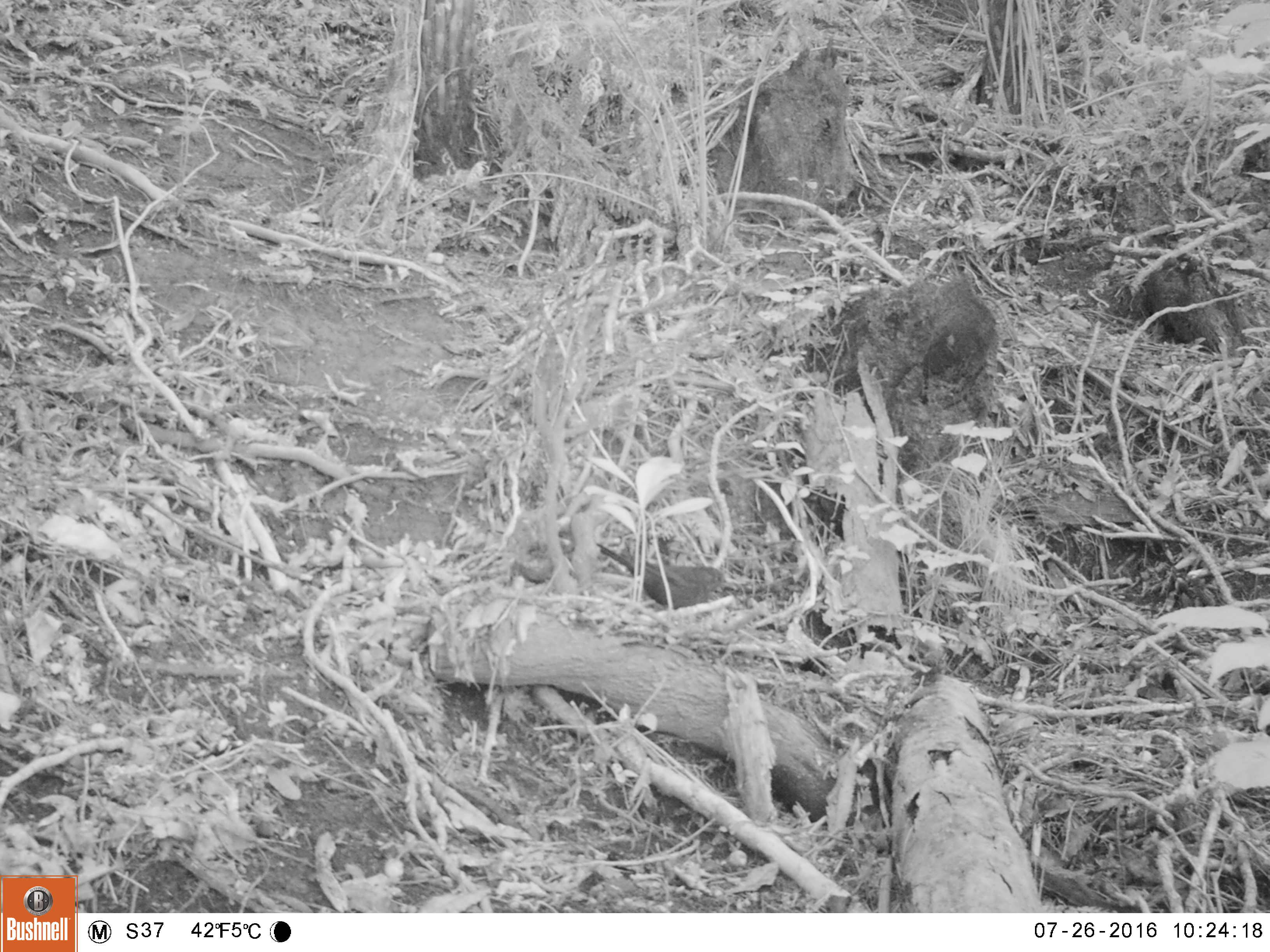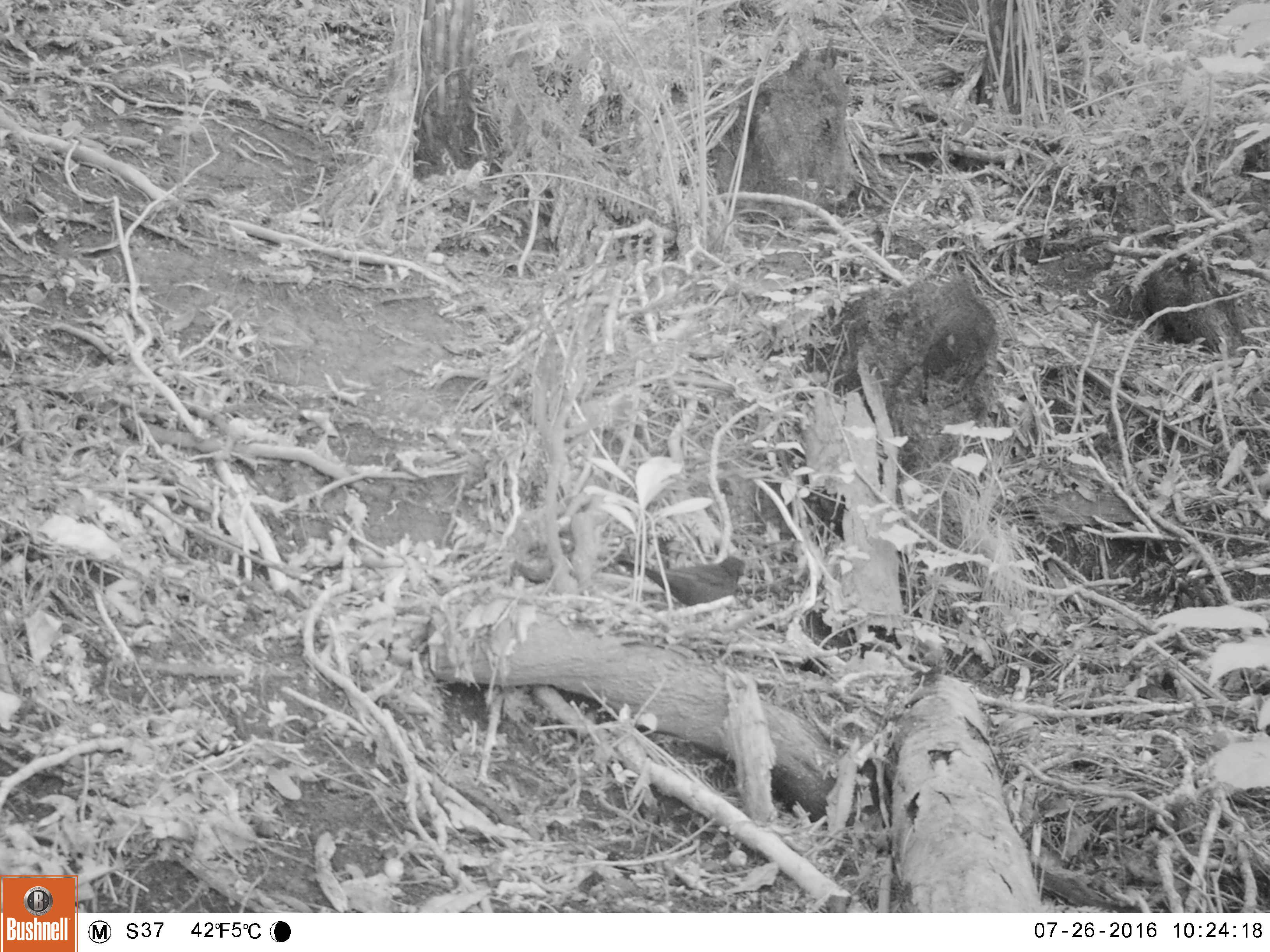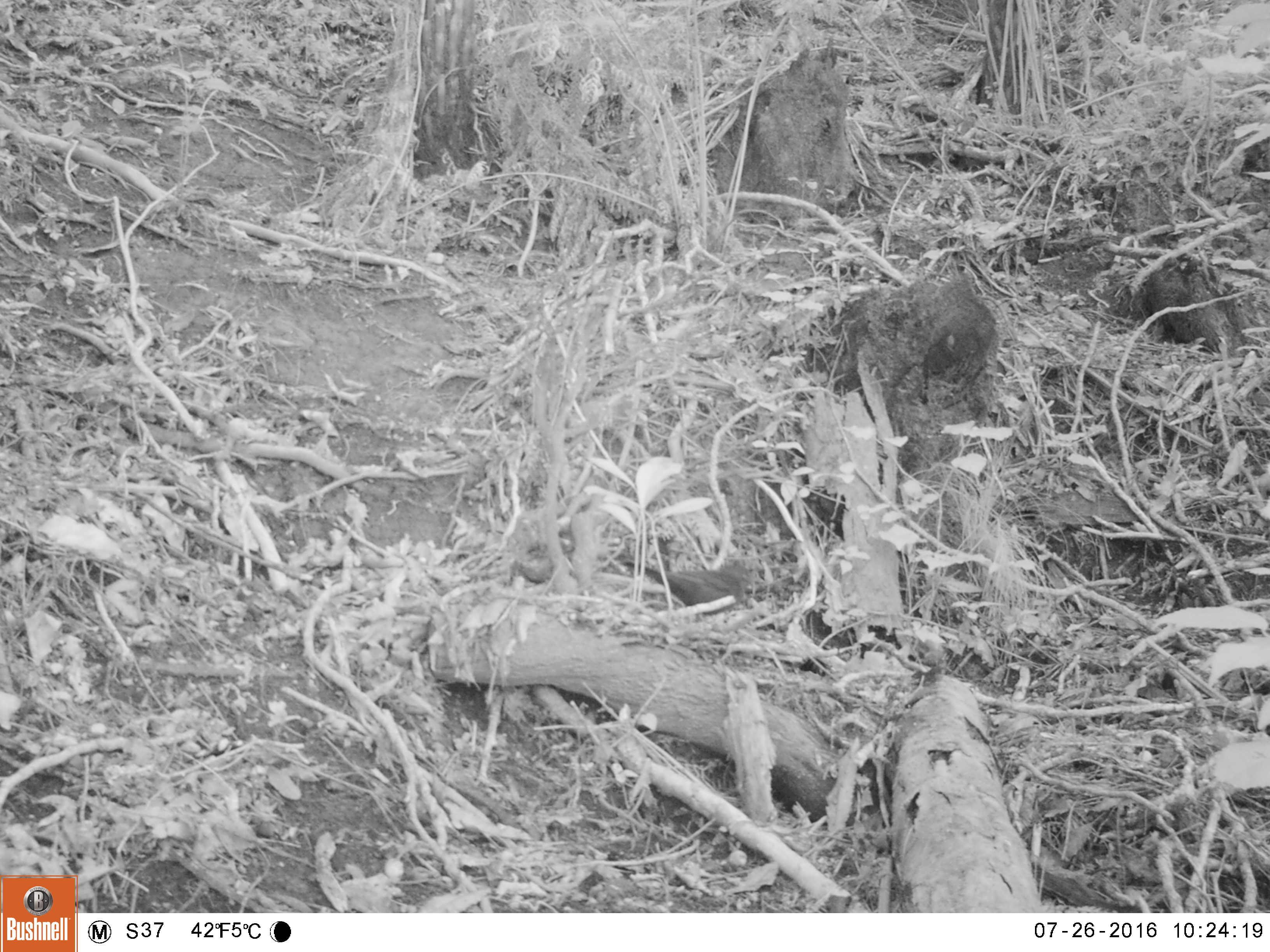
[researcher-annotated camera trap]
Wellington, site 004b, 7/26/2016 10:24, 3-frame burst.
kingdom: Animalia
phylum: Chordata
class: Aves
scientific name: Aves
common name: bird